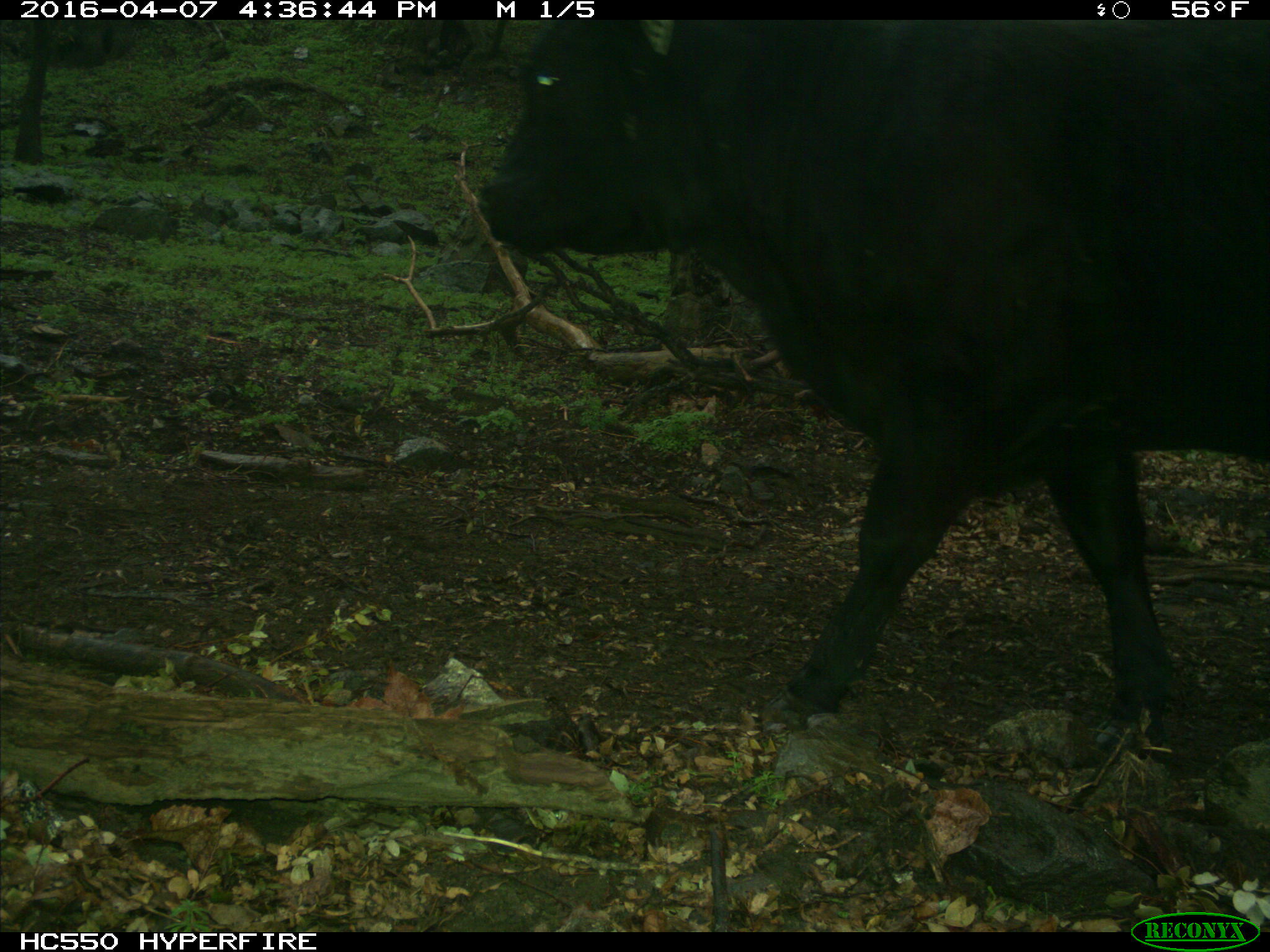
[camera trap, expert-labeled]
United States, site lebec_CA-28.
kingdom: Animalia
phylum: Chordata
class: Mammalia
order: Artiodactyla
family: Bovidae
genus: Bos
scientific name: Bos taurus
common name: domestic cow